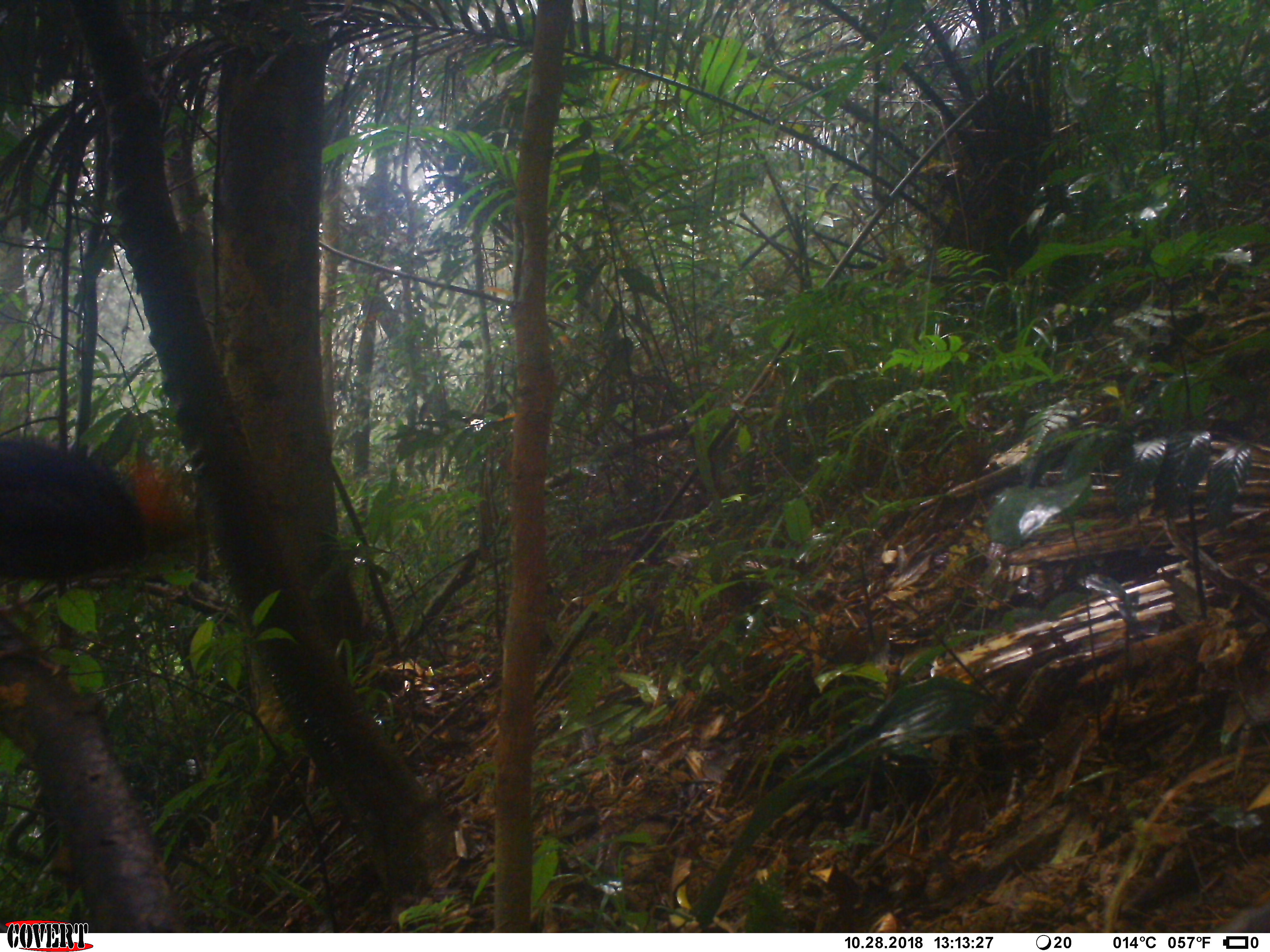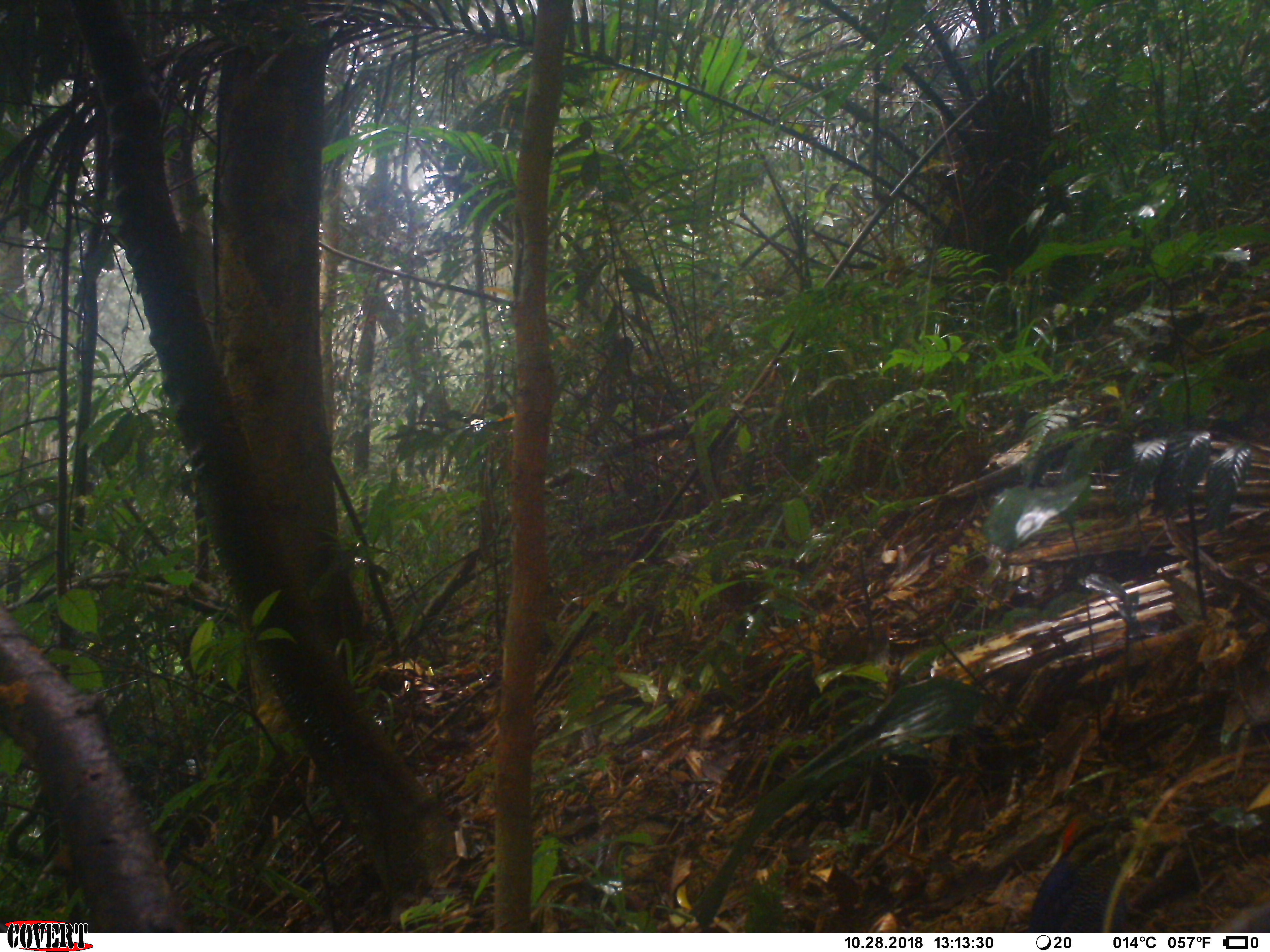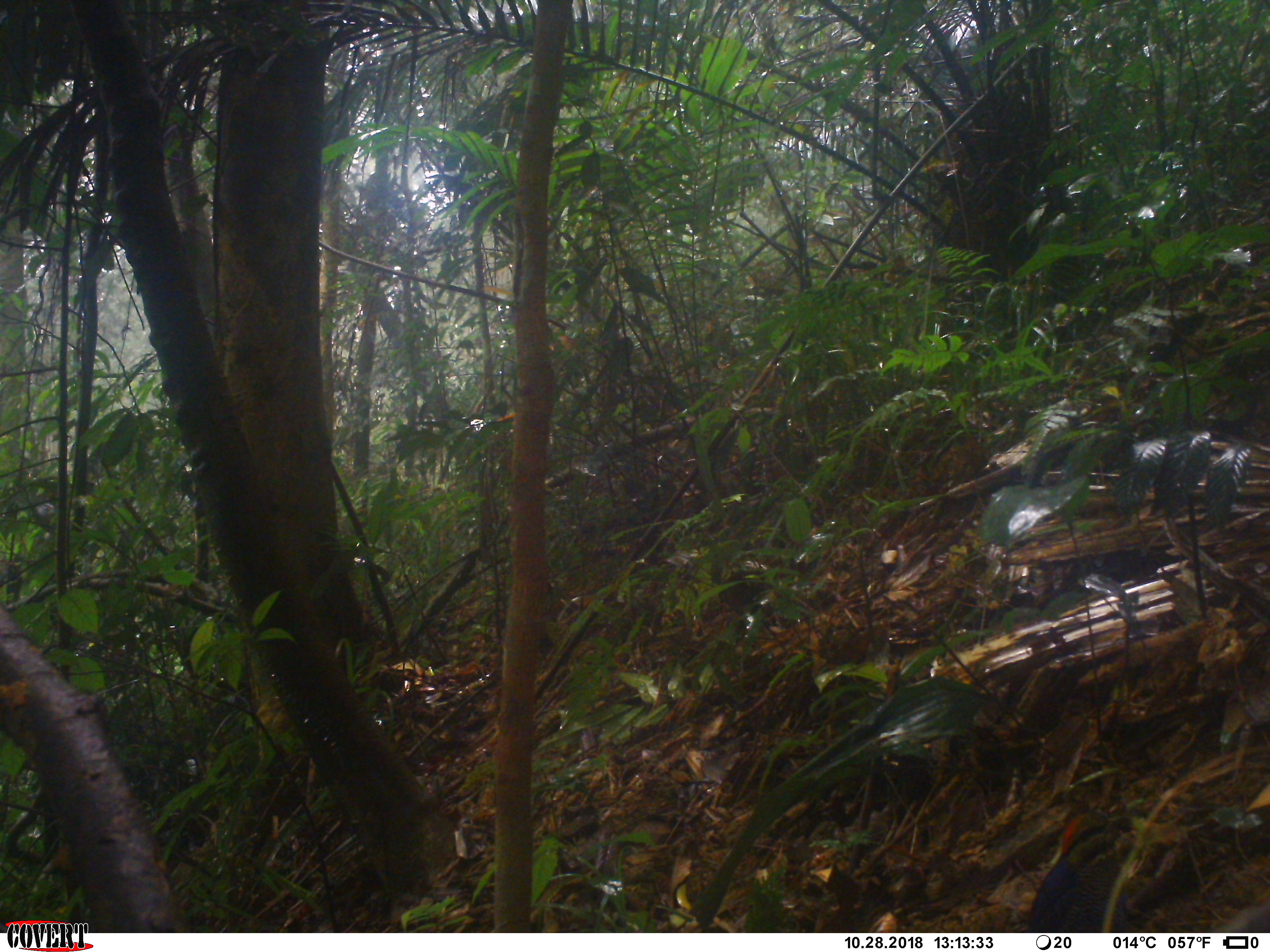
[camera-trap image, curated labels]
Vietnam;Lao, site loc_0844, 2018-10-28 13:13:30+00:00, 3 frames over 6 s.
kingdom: Animalia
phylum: Chordata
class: Aves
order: Passeriformes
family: Pittidae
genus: Hydrornis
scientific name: Hydrornis cyaneus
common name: blue pitta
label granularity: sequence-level